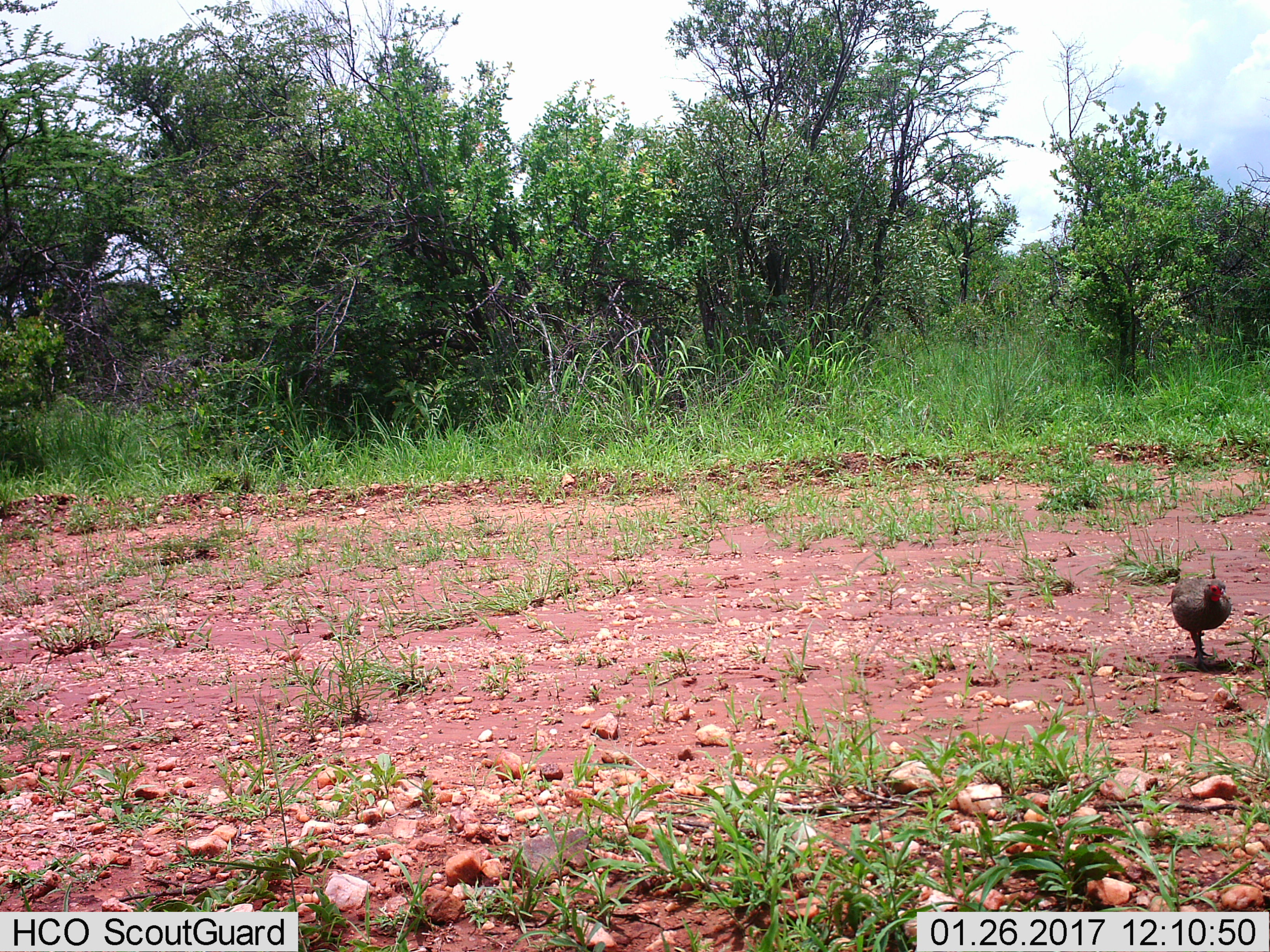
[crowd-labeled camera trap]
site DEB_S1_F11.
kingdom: Animalia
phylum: Chordata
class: Aves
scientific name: Aves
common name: bird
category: birdother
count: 1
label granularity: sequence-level